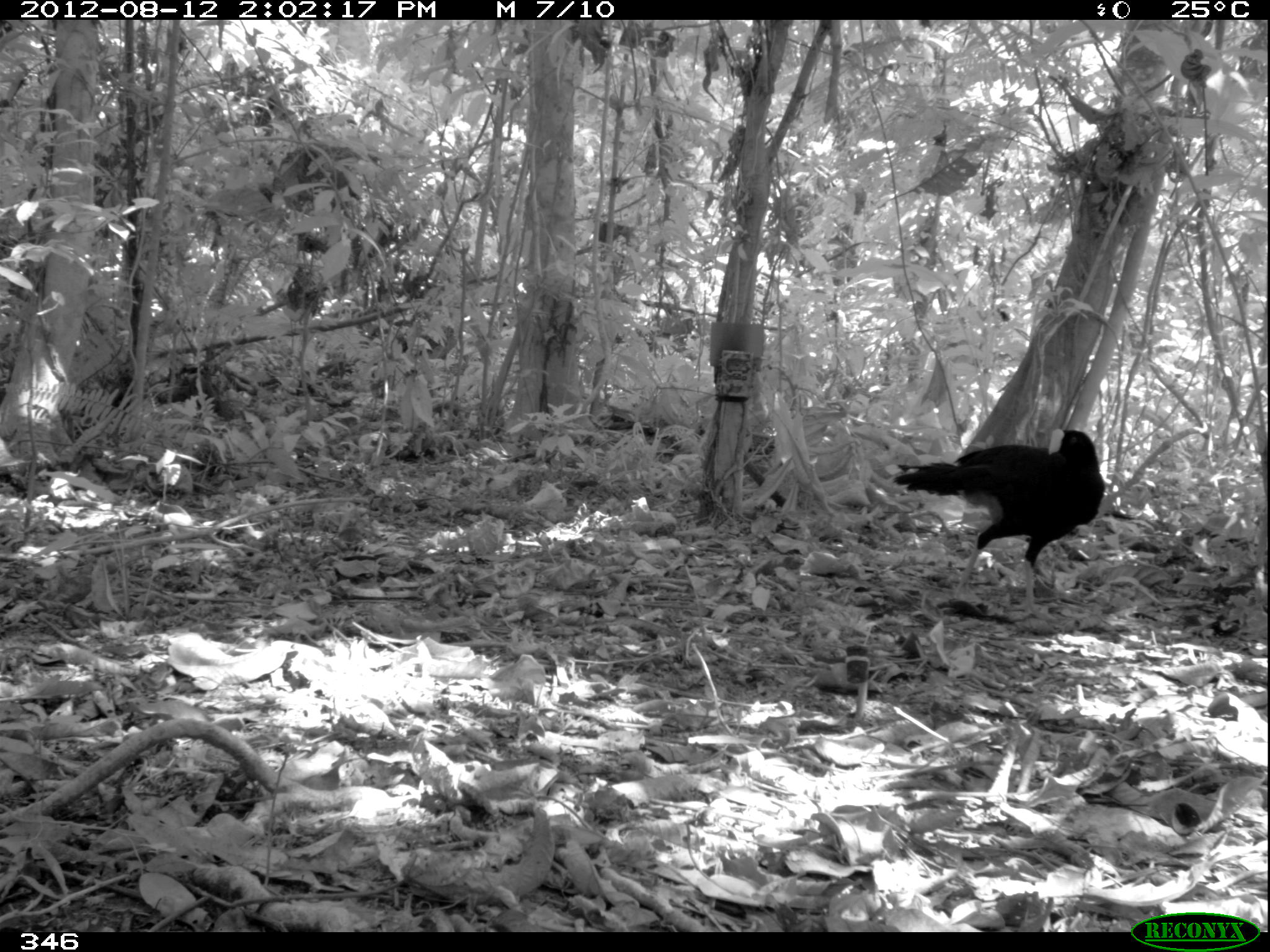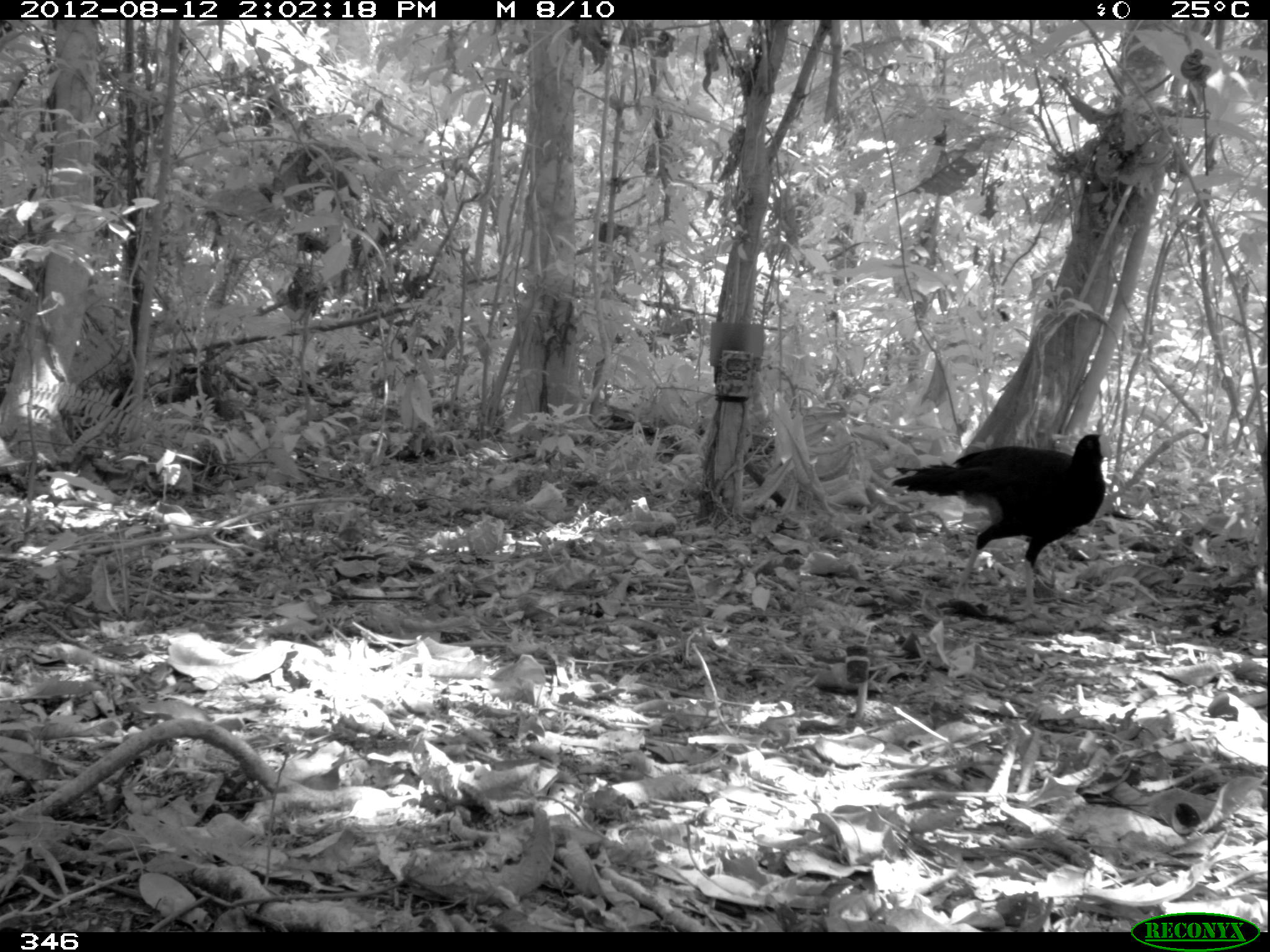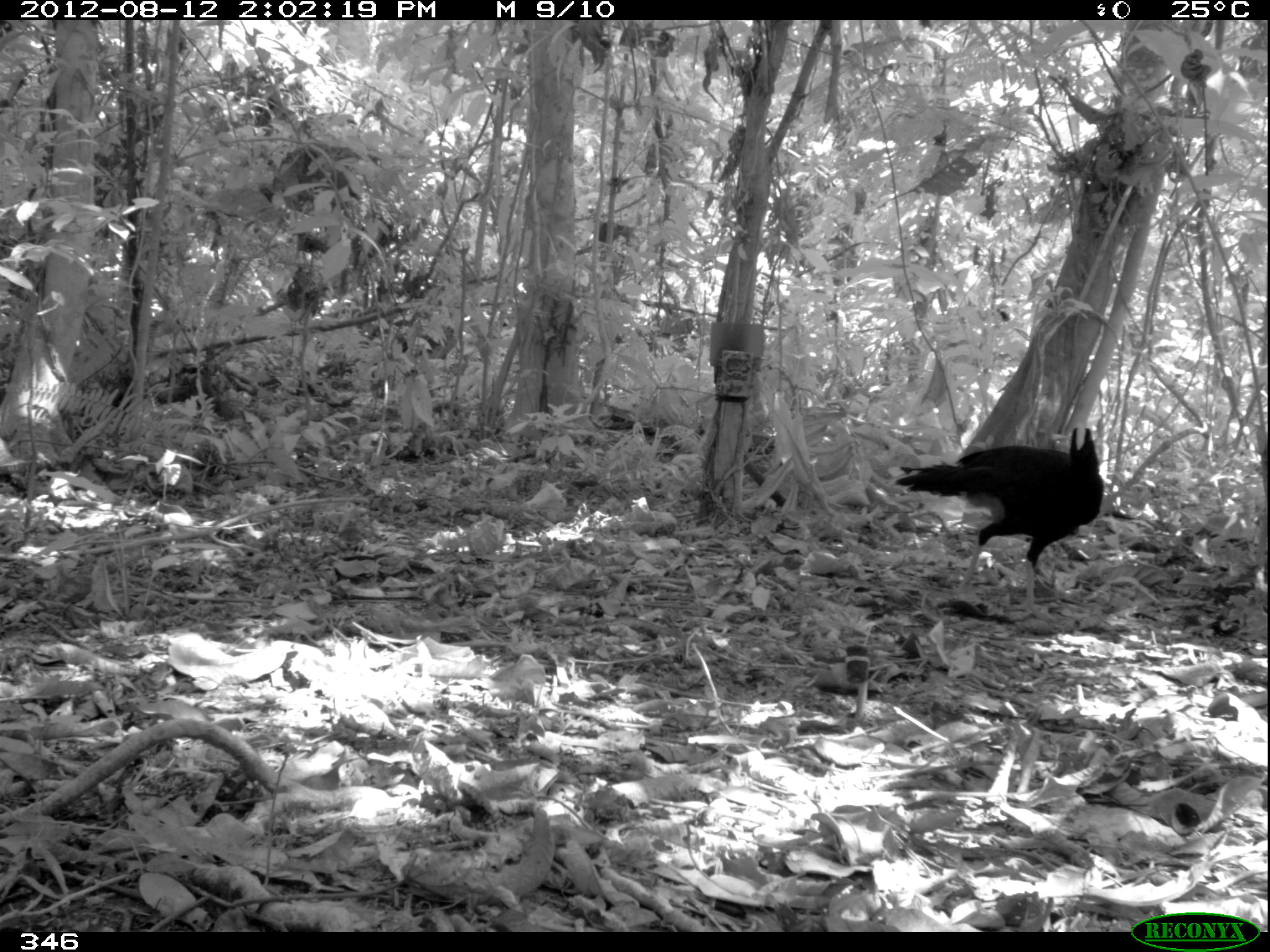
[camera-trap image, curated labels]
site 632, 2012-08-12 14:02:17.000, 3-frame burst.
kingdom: Animalia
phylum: Chordata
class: Aves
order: Galliformes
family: Cracidae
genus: Mitu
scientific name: Mitu tuberosum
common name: razor-billed curassow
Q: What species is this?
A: Mitu tuberosum (razor-billed curassow).